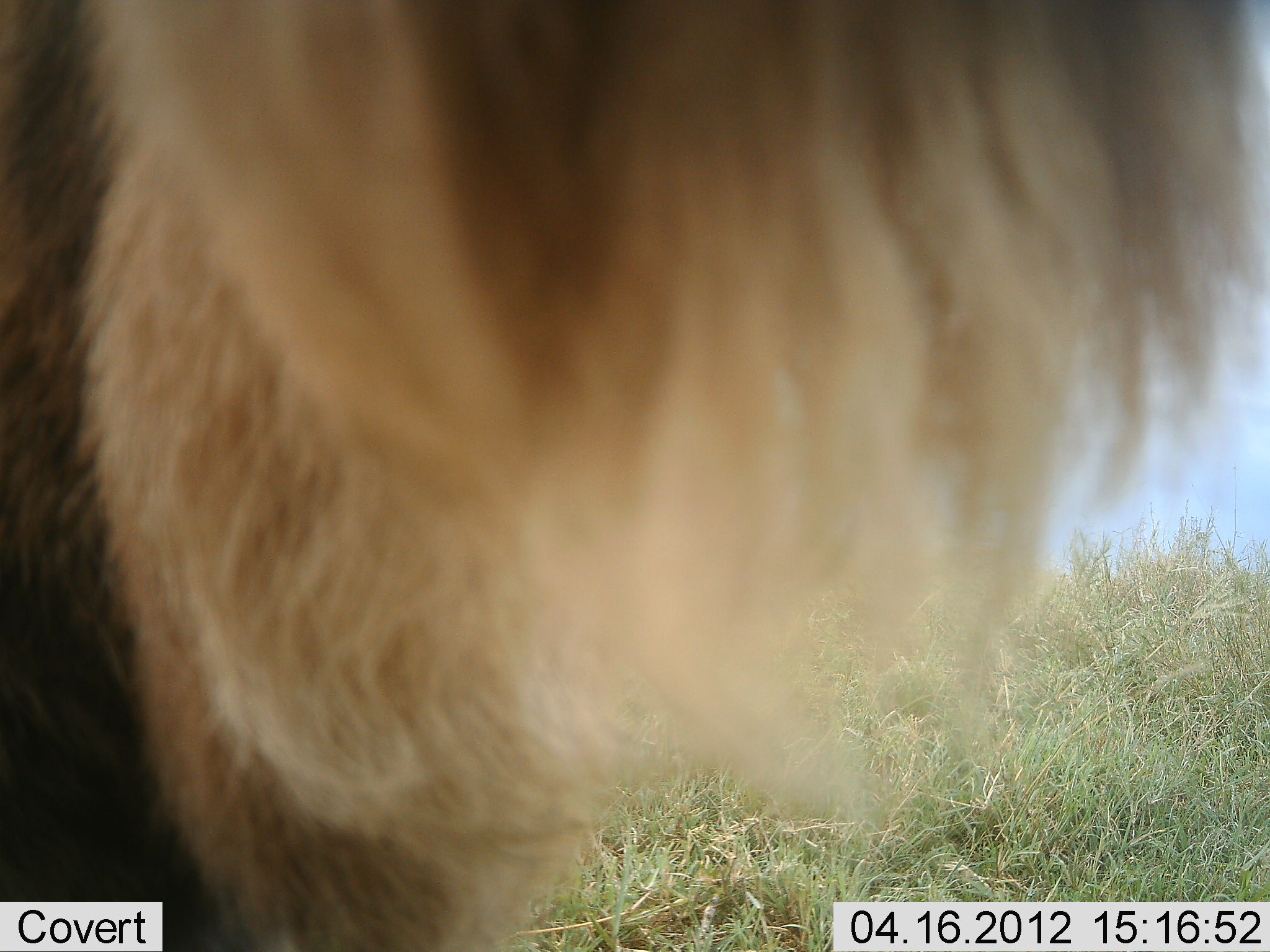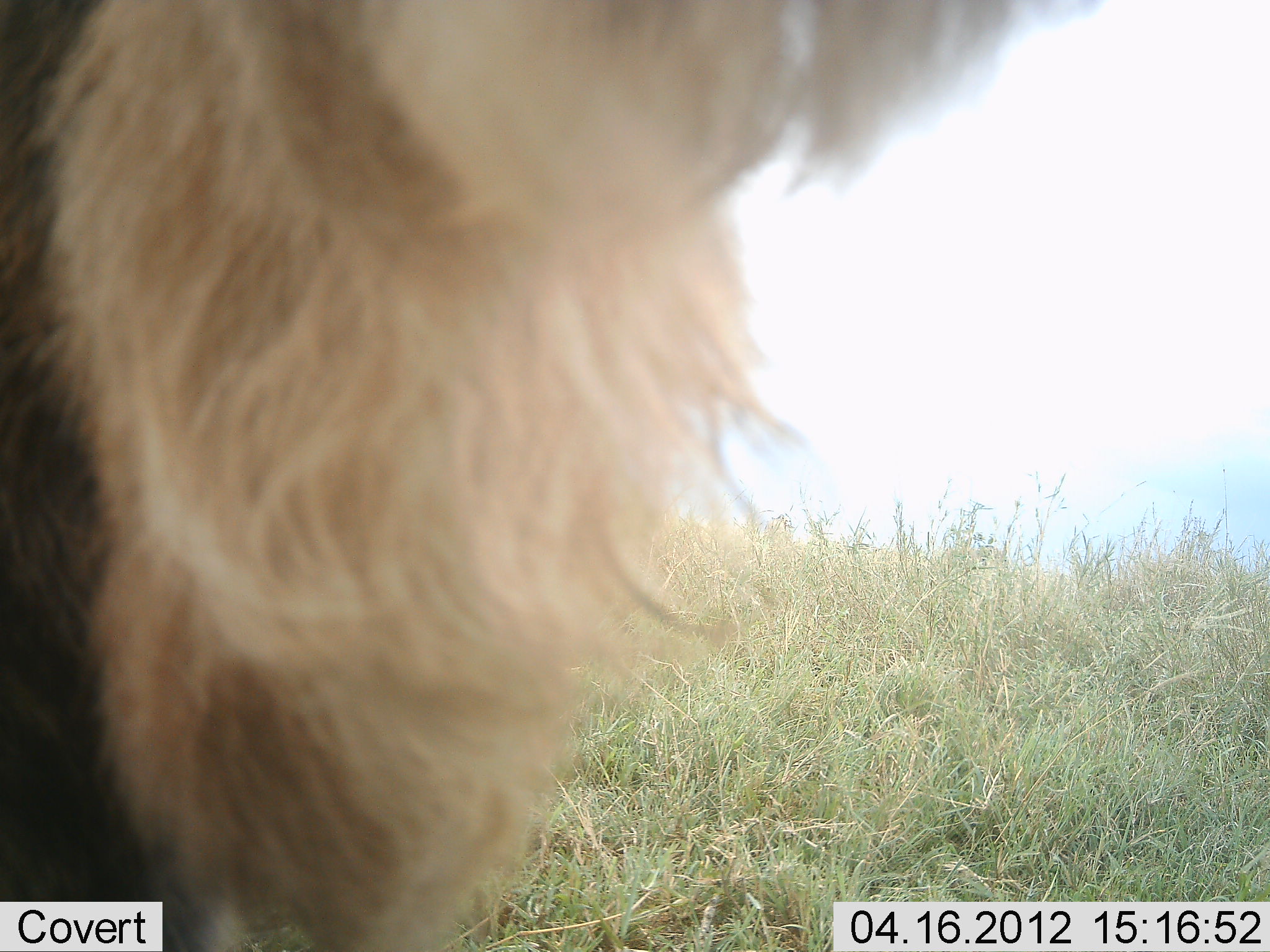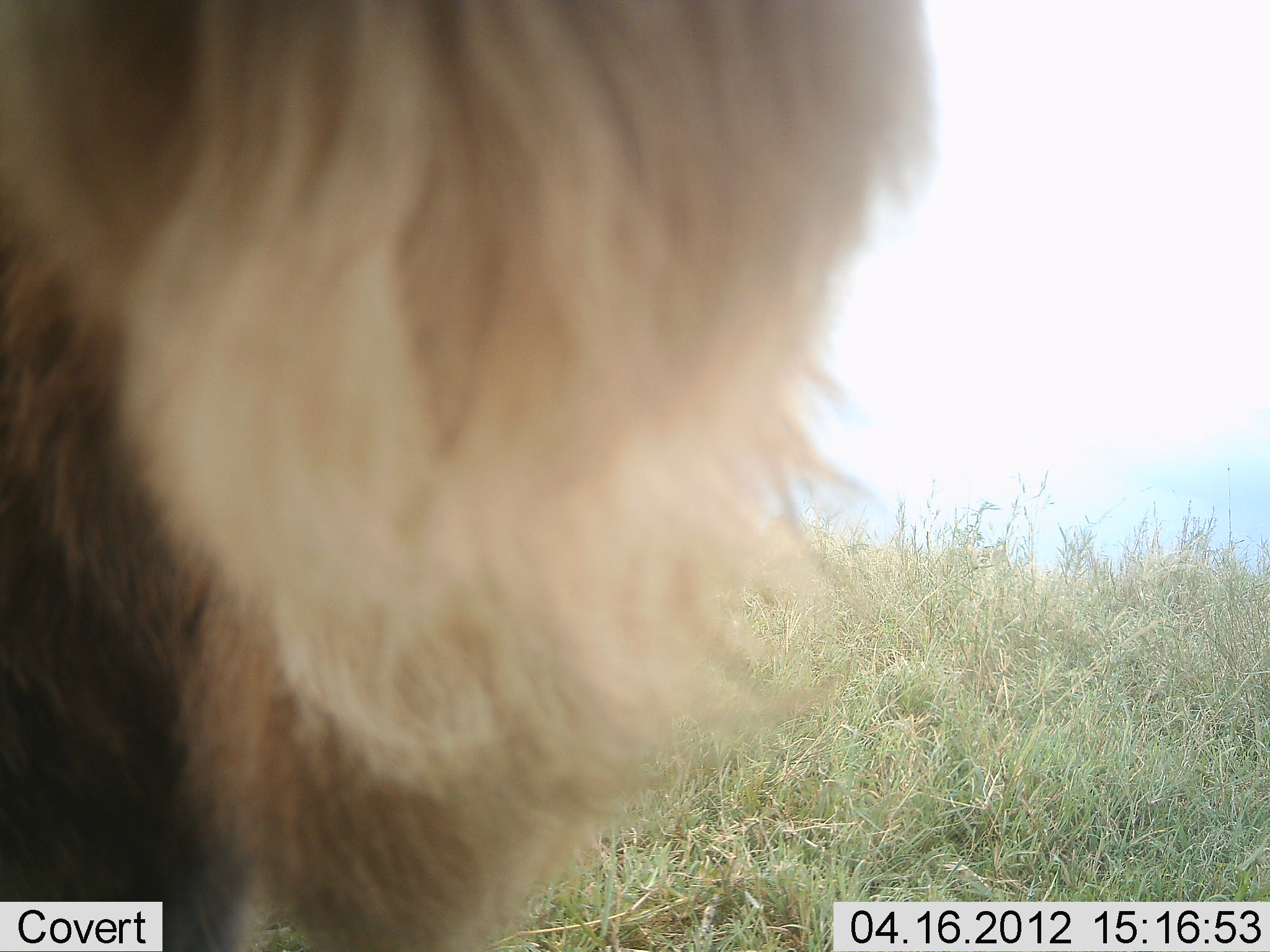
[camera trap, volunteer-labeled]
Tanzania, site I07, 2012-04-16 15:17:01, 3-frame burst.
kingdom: Animalia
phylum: Chordata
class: Mammalia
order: Artiodactyla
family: Bovidae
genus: Connochaetes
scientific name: Connochaetes taurinus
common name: blue wildebeest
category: wildebeest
Wildebeest (blue wildebeest) (Connochaetes taurinus), count 1. Behavior (volunteer vote fractions): standing 78%, resting 11%, moving 11%, interacting 0%. Young present (vote fraction): 0%. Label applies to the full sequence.